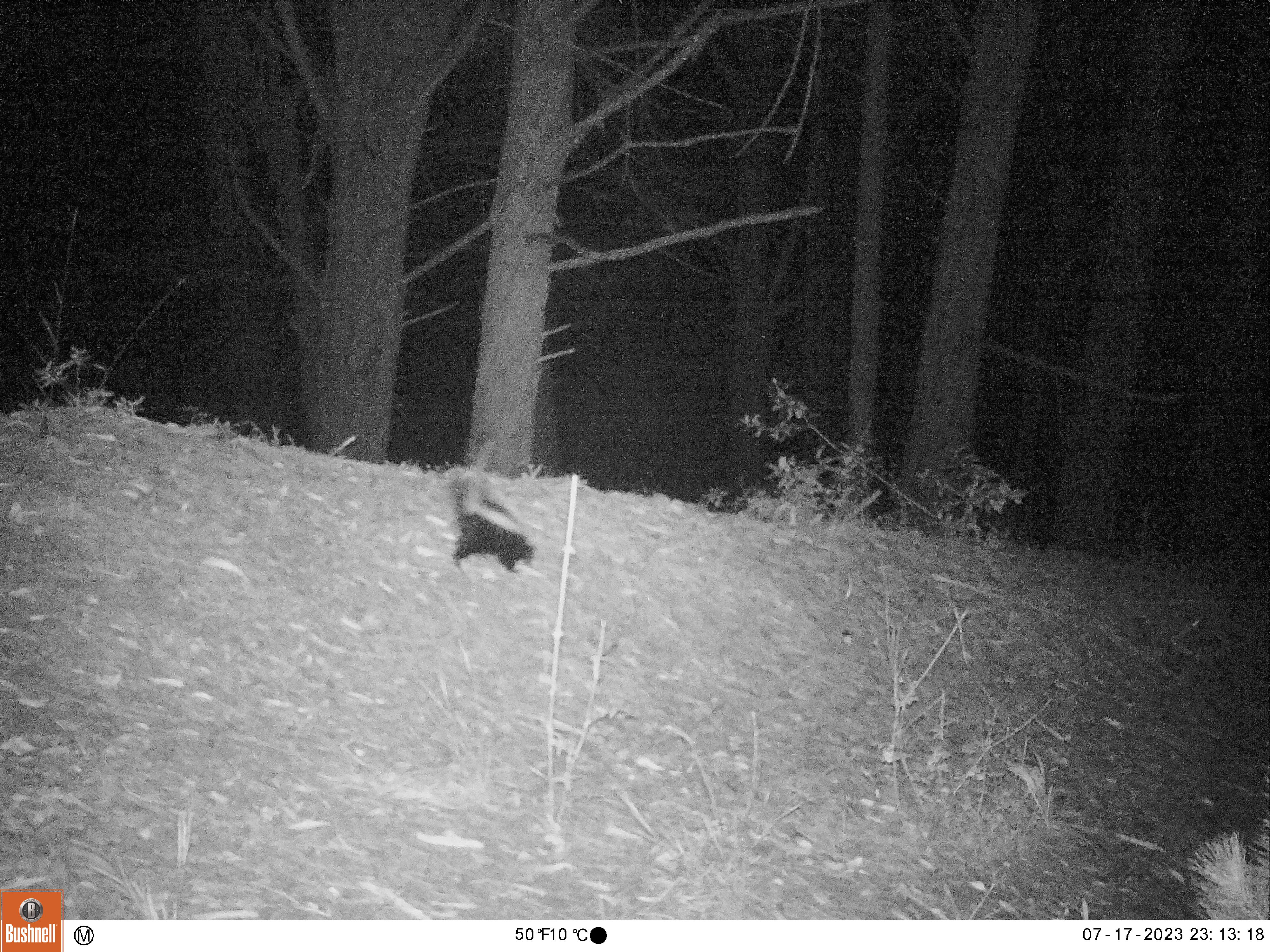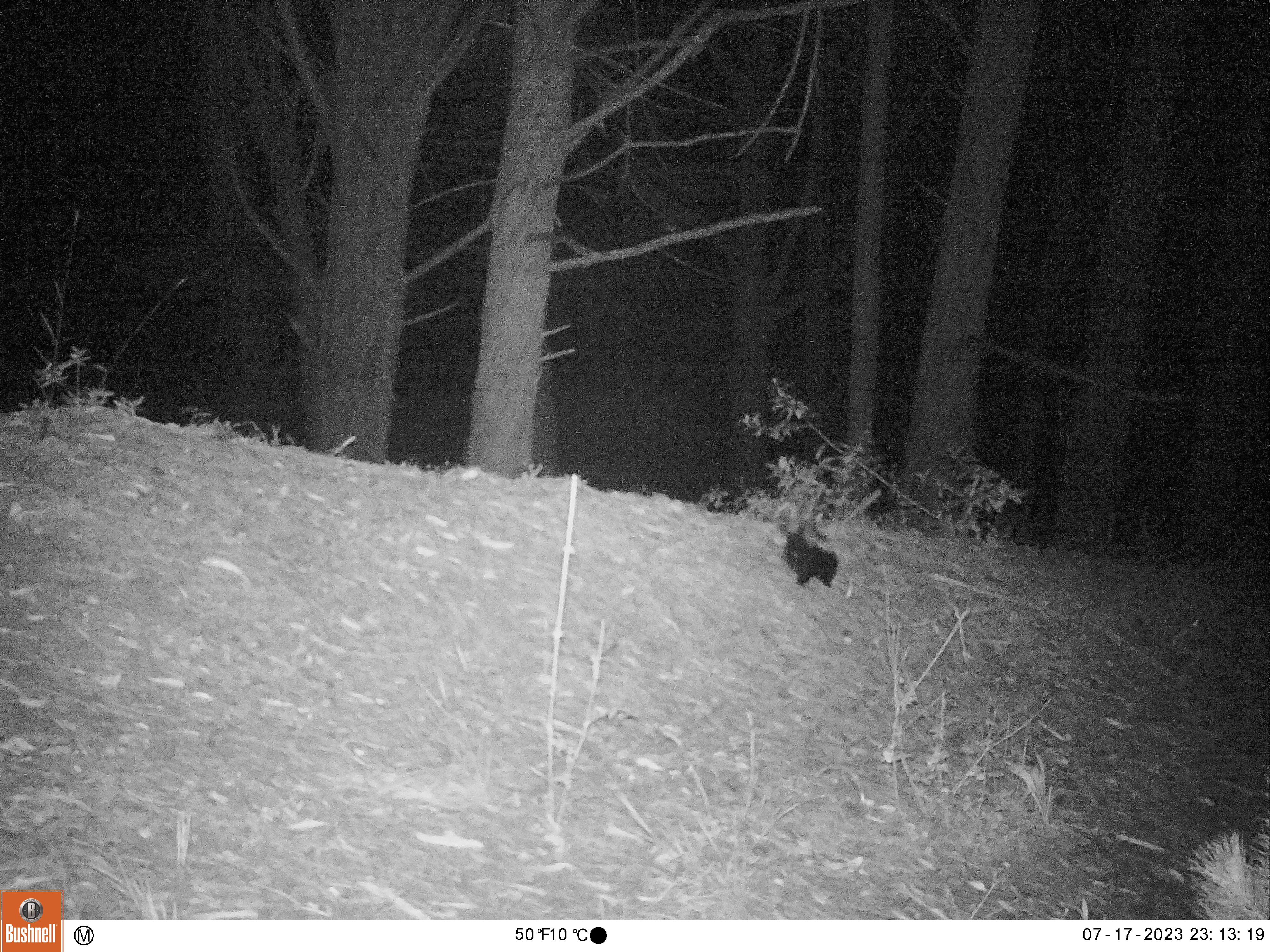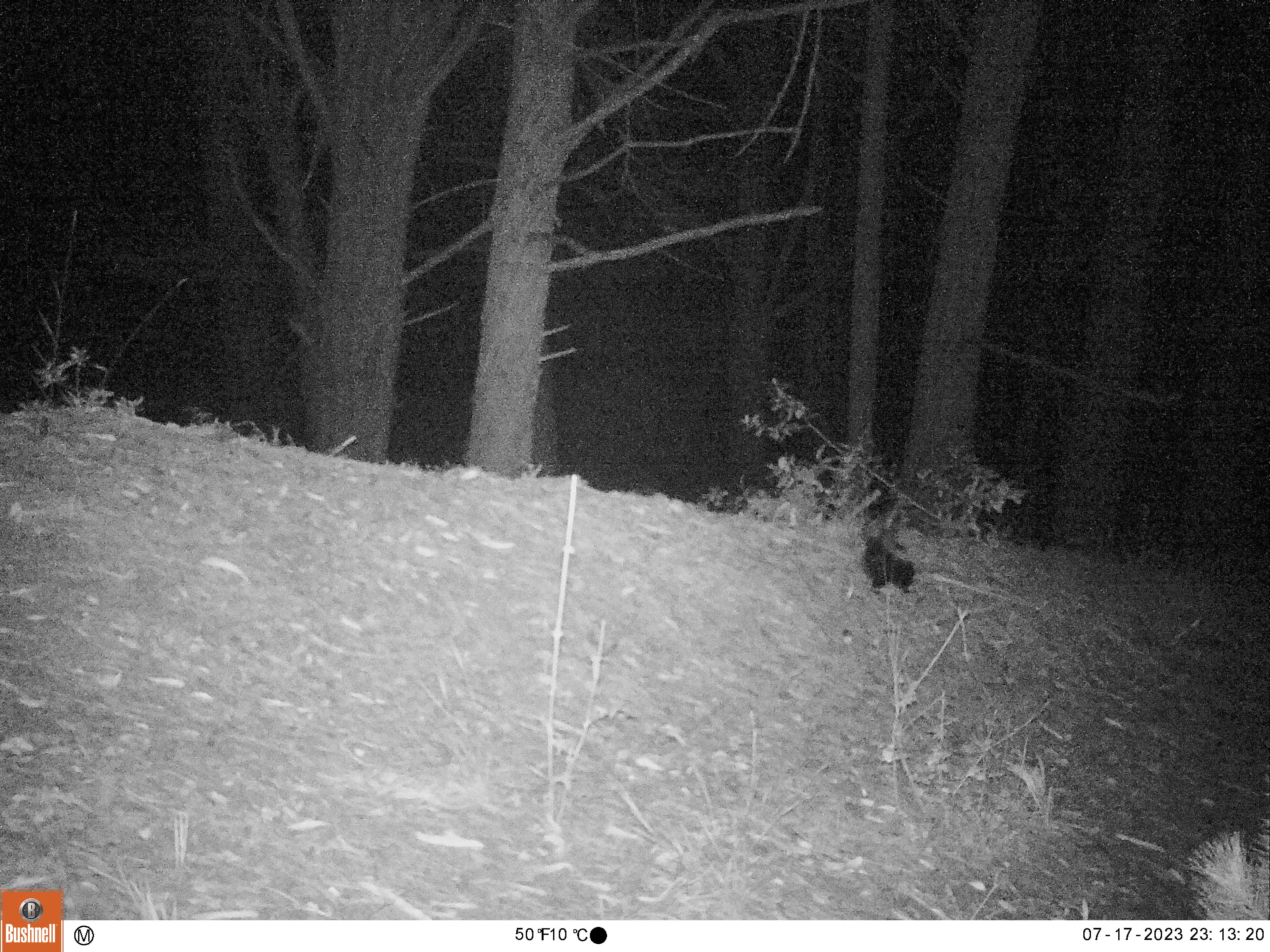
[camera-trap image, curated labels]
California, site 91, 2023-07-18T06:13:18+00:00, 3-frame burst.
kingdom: Animalia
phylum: Chordata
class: Mammalia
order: Carnivora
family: Mephitidae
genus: Mephitis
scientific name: Mephitis mephitis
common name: striped skunk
Striped skunk (Mephitis mephitis).